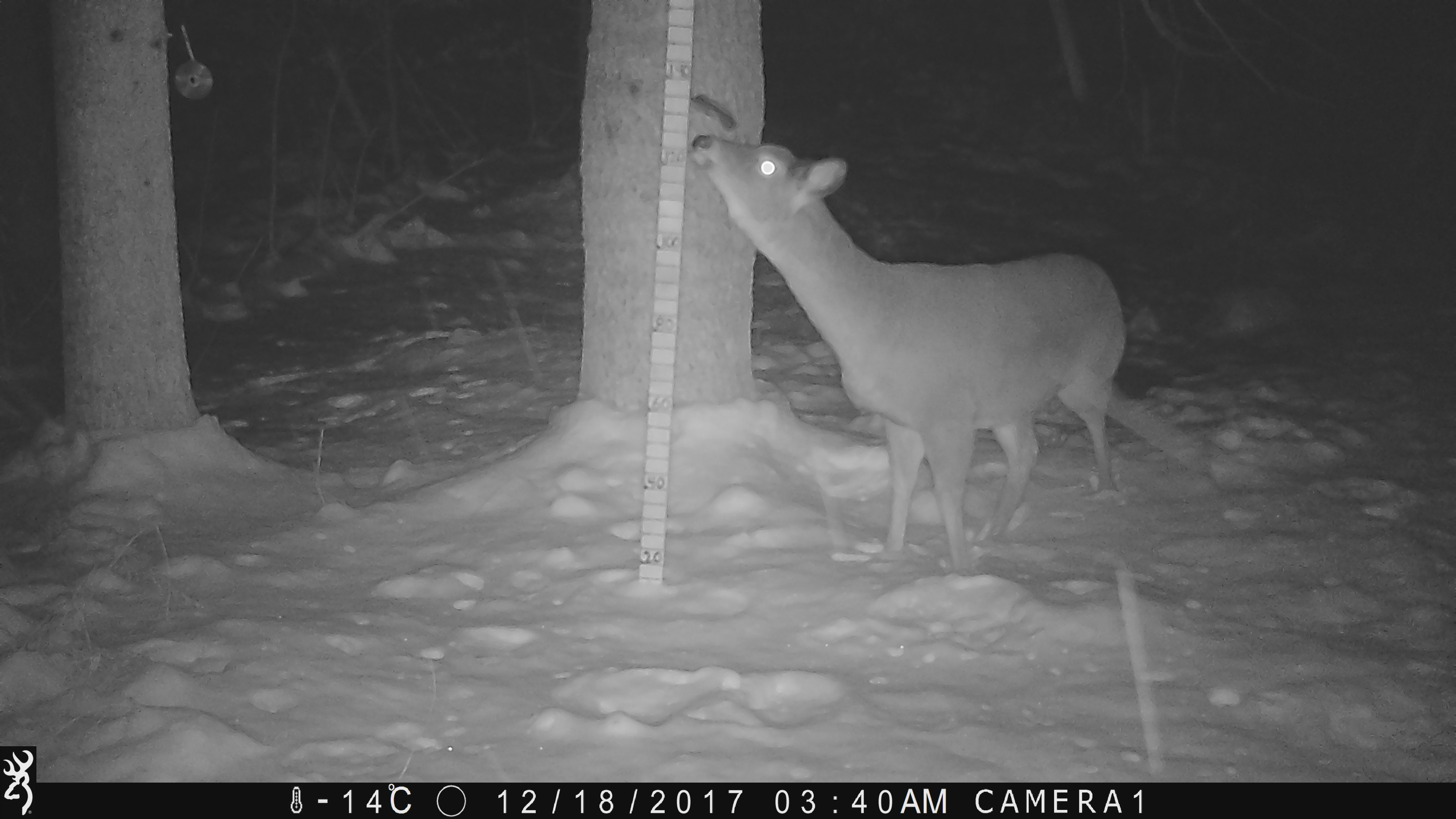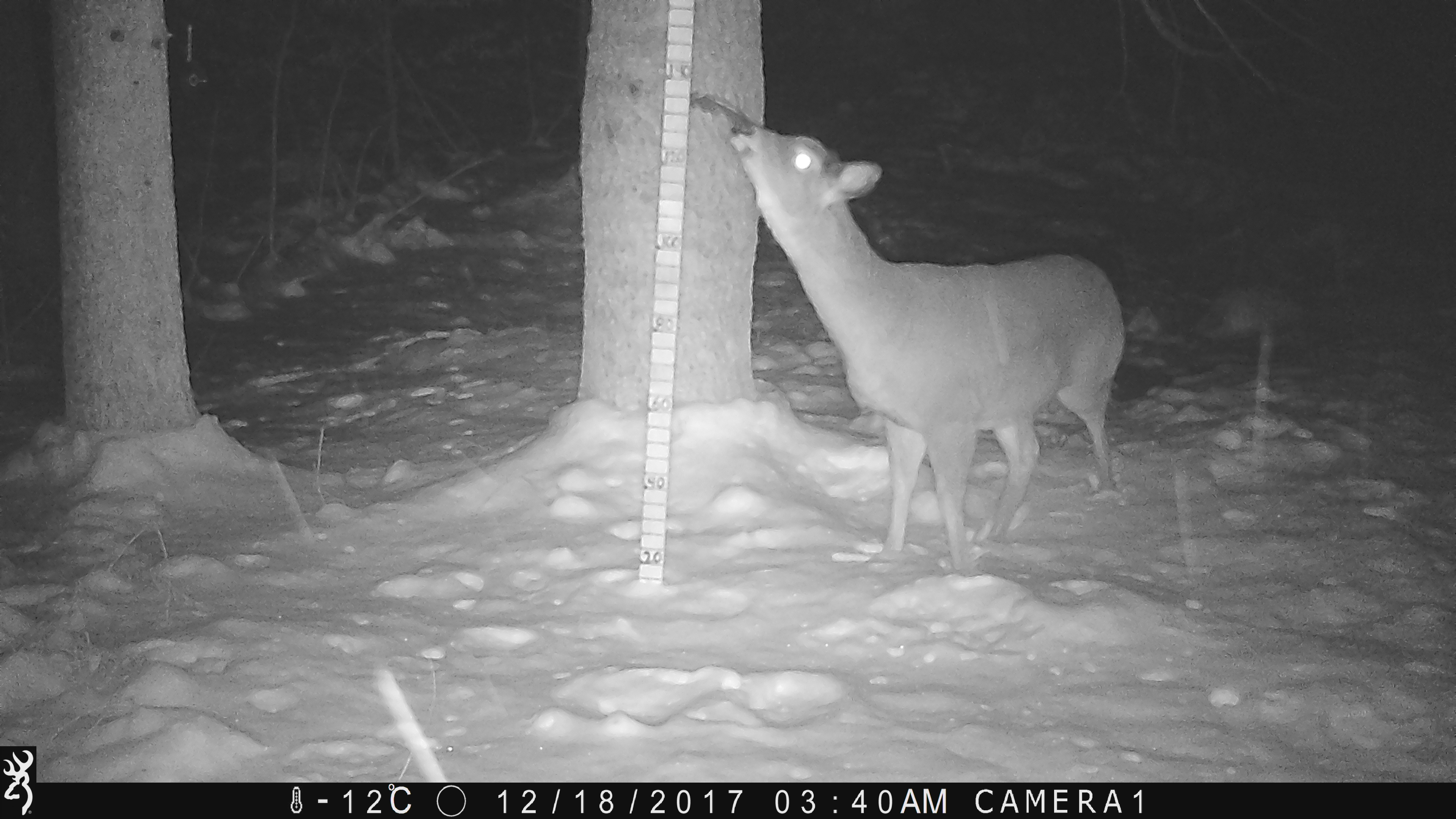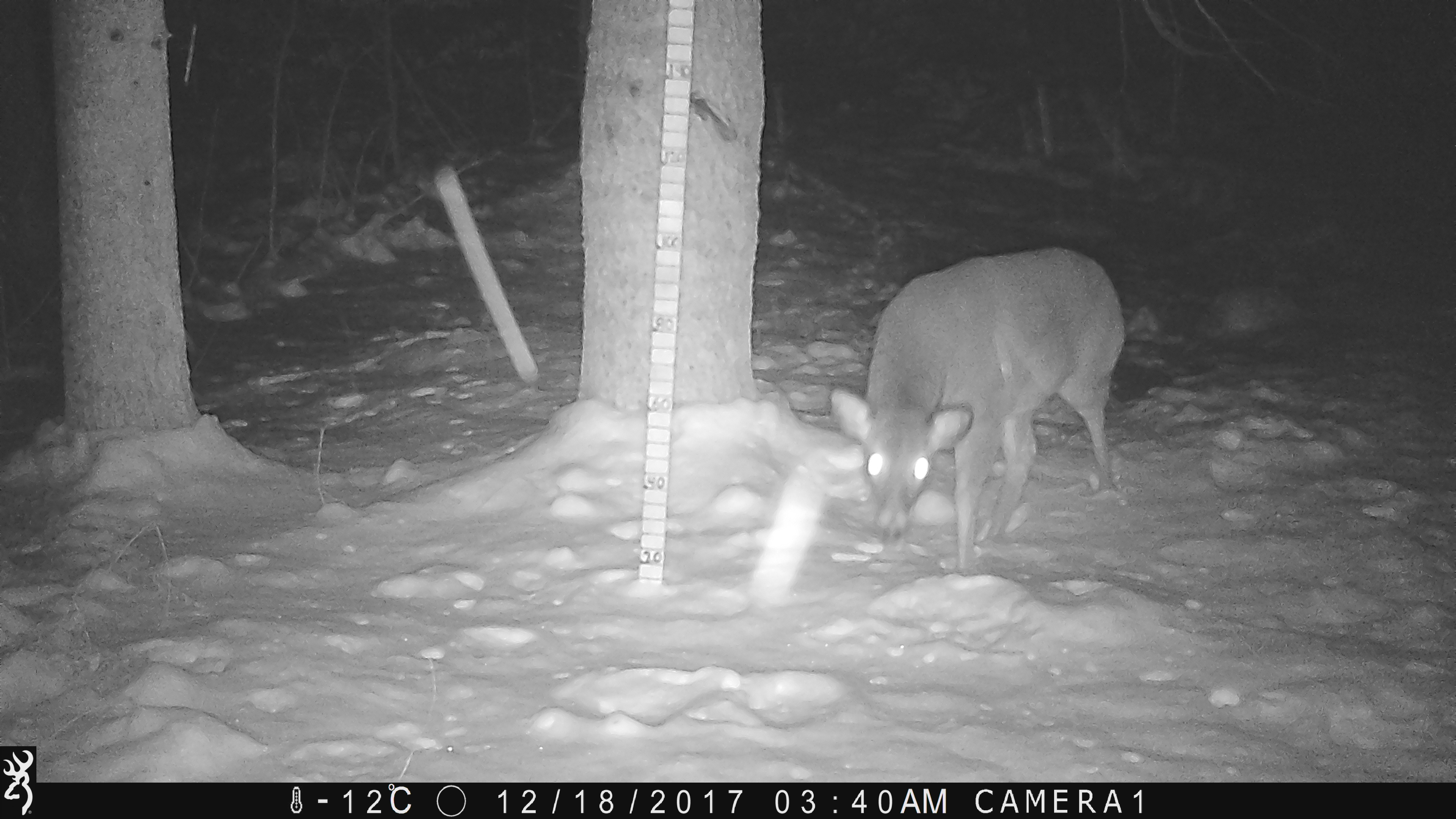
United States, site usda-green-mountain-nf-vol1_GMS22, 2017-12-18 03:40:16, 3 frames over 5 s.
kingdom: Animalia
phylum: Chordata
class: Mammalia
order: Artiodactyla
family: Cervidae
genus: Odocoileus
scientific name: Odocoileus virginianus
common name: white-tailed deer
White-tailed deer (Odocoileus virginianus).